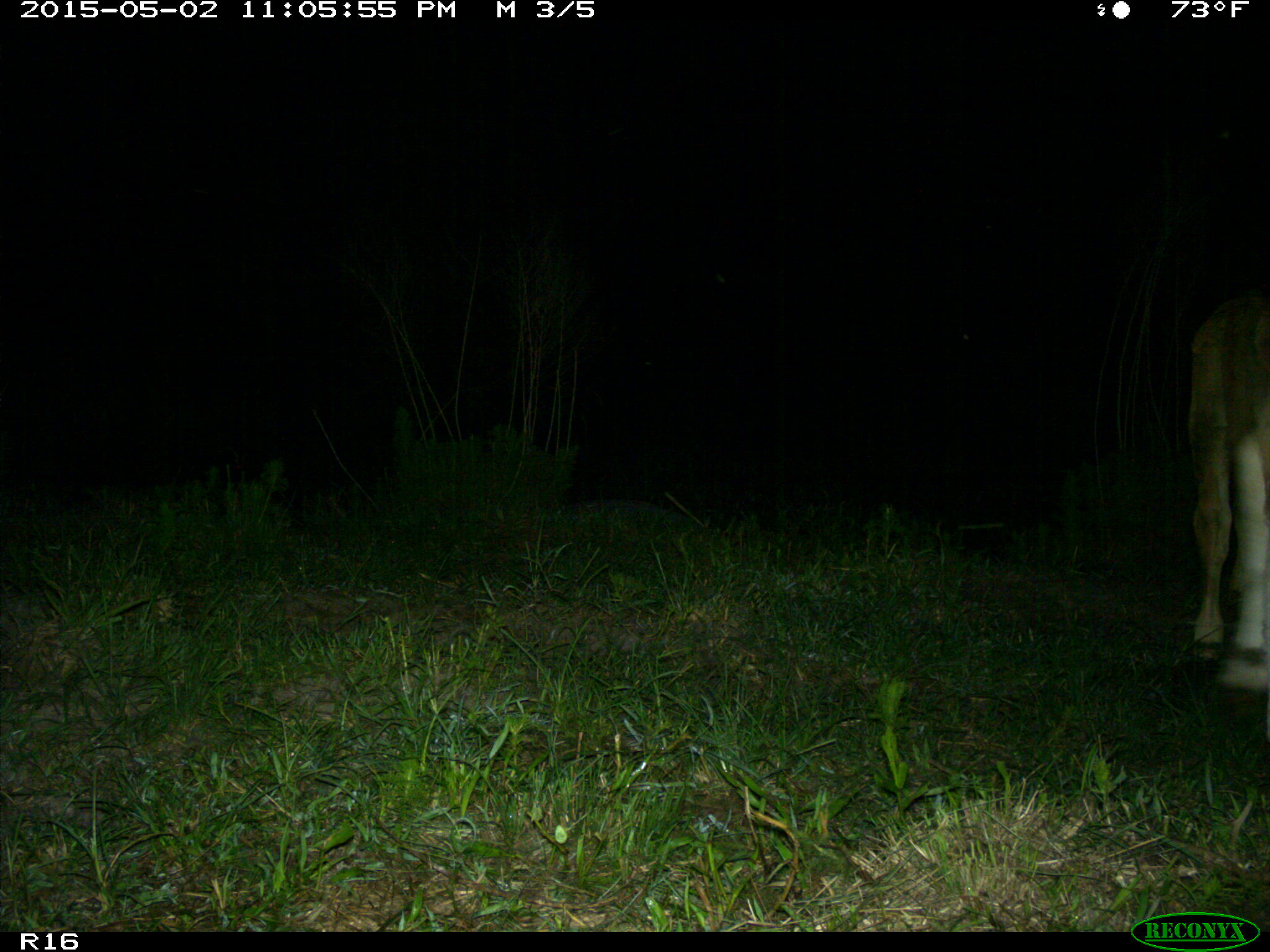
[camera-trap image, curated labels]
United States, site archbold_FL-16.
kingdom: Animalia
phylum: Chordata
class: Mammalia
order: Artiodactyla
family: Bovidae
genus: Bos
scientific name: Bos taurus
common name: domestic cow